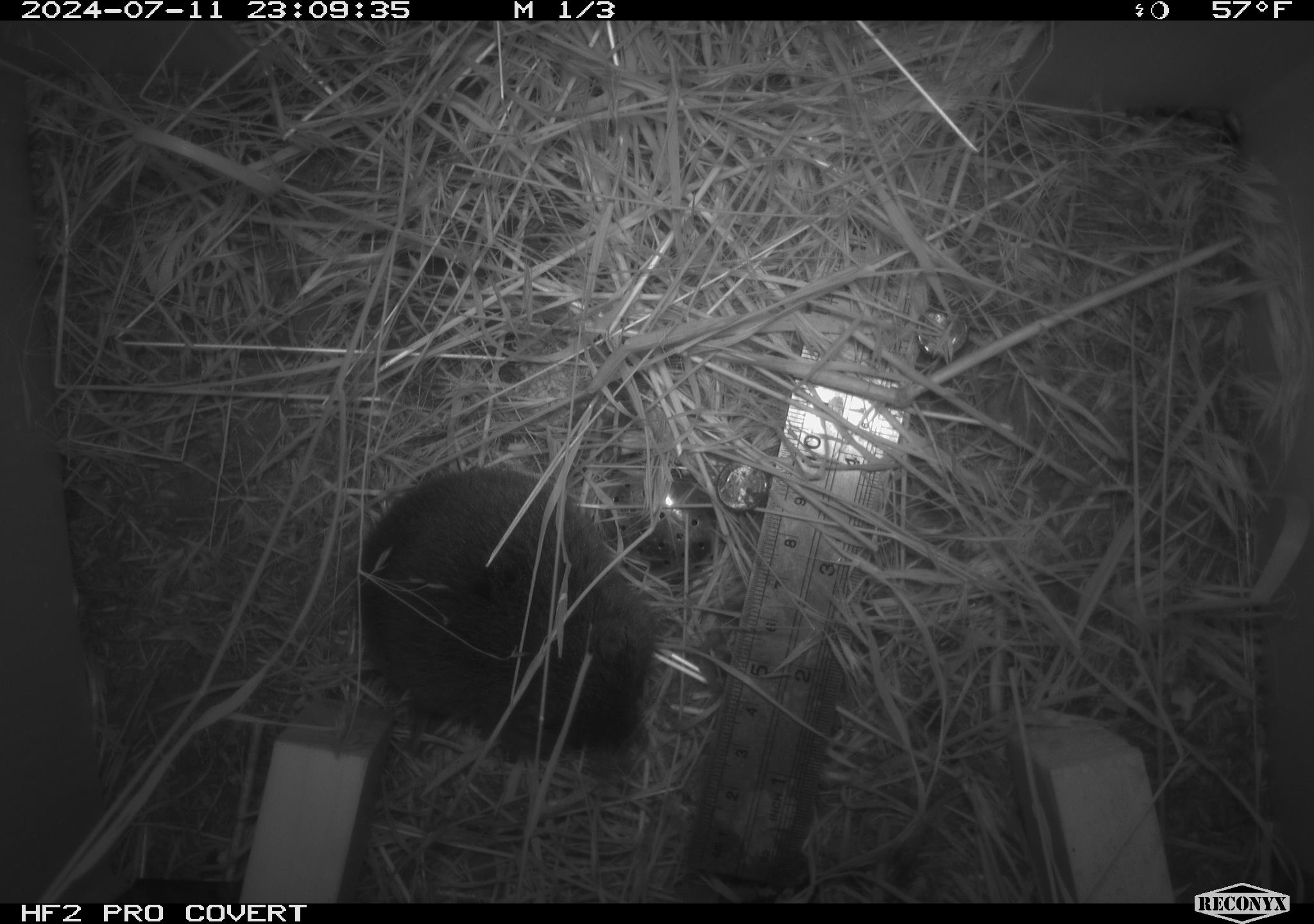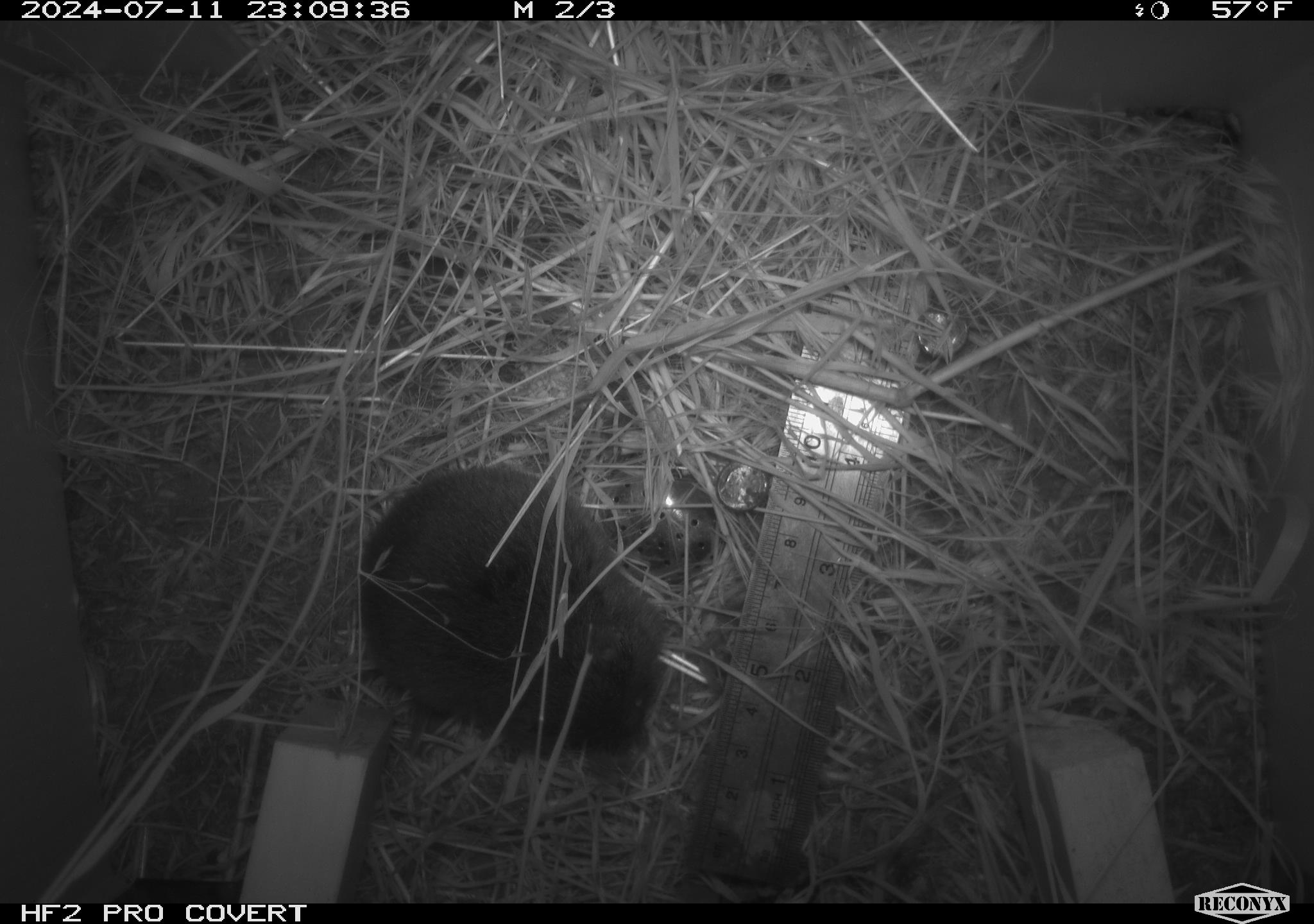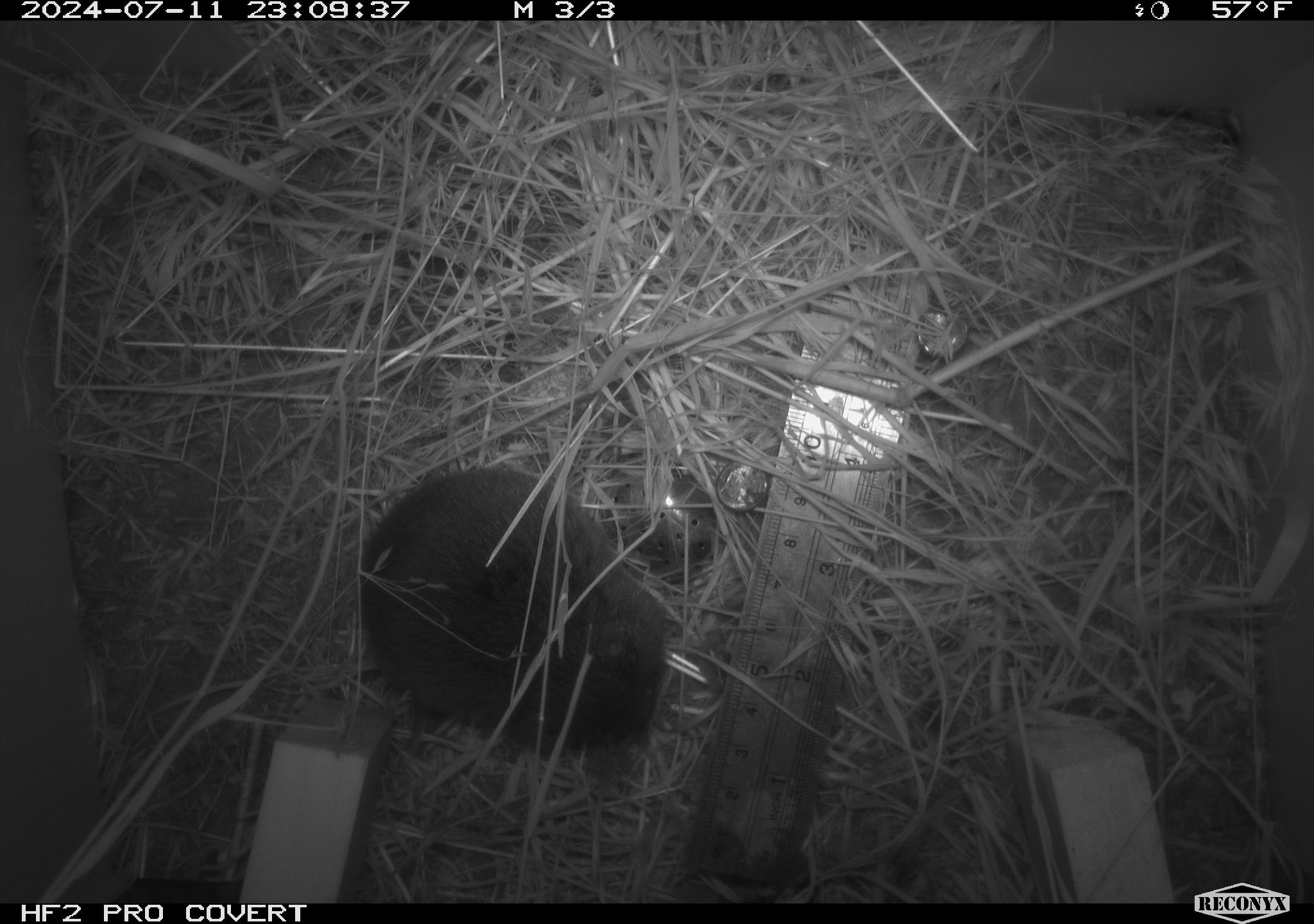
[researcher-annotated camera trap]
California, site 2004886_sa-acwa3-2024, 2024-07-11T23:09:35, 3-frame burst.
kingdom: Animalia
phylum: Chordata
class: Mammalia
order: Rodentia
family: Cricetidae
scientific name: Arvicolinae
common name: voles, lemmings, and muskrats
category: arvicolinae subfamily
Arvicolinae subfamily (voles, lemmings, and muskrats) (Arvicolinae).